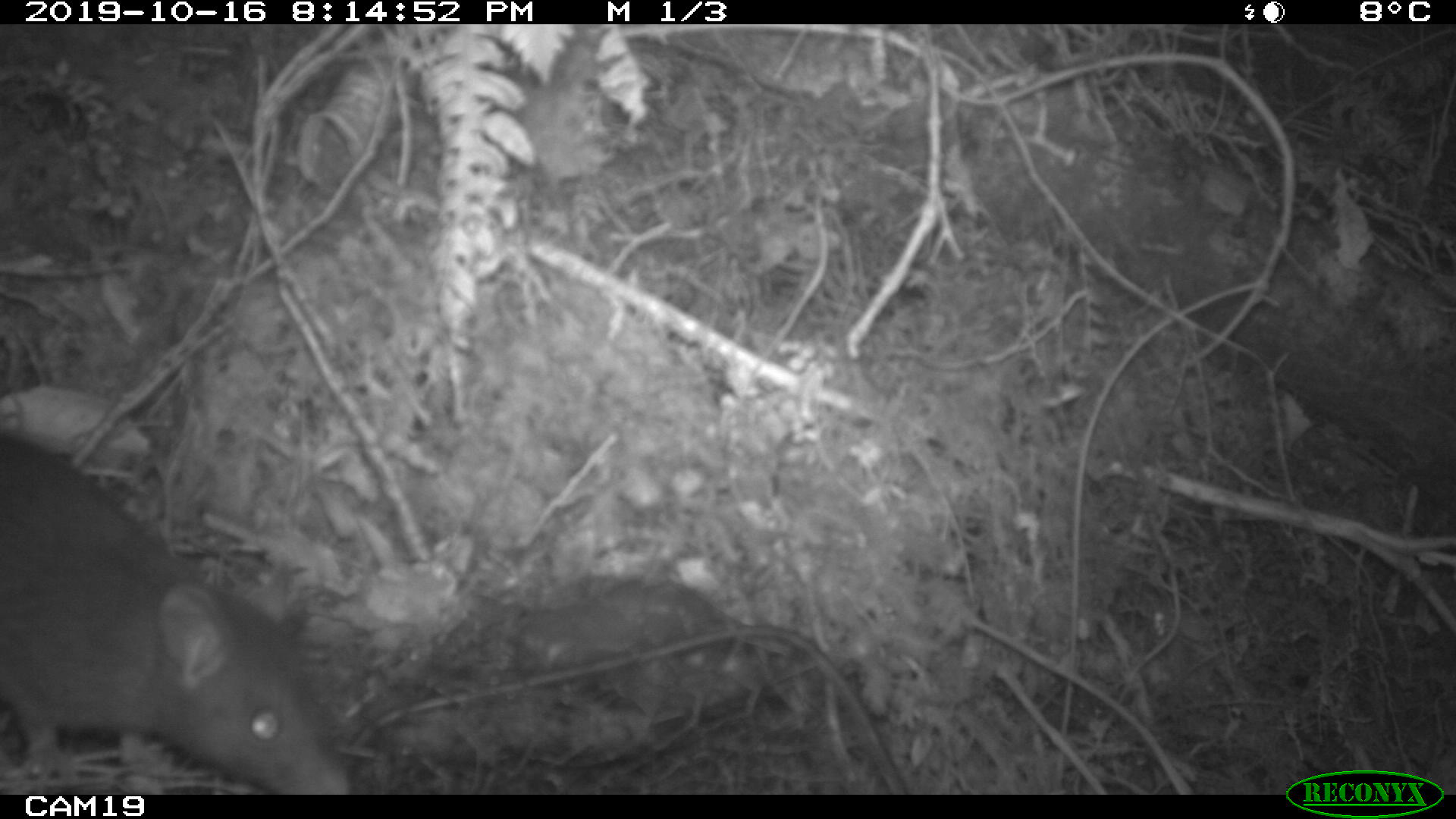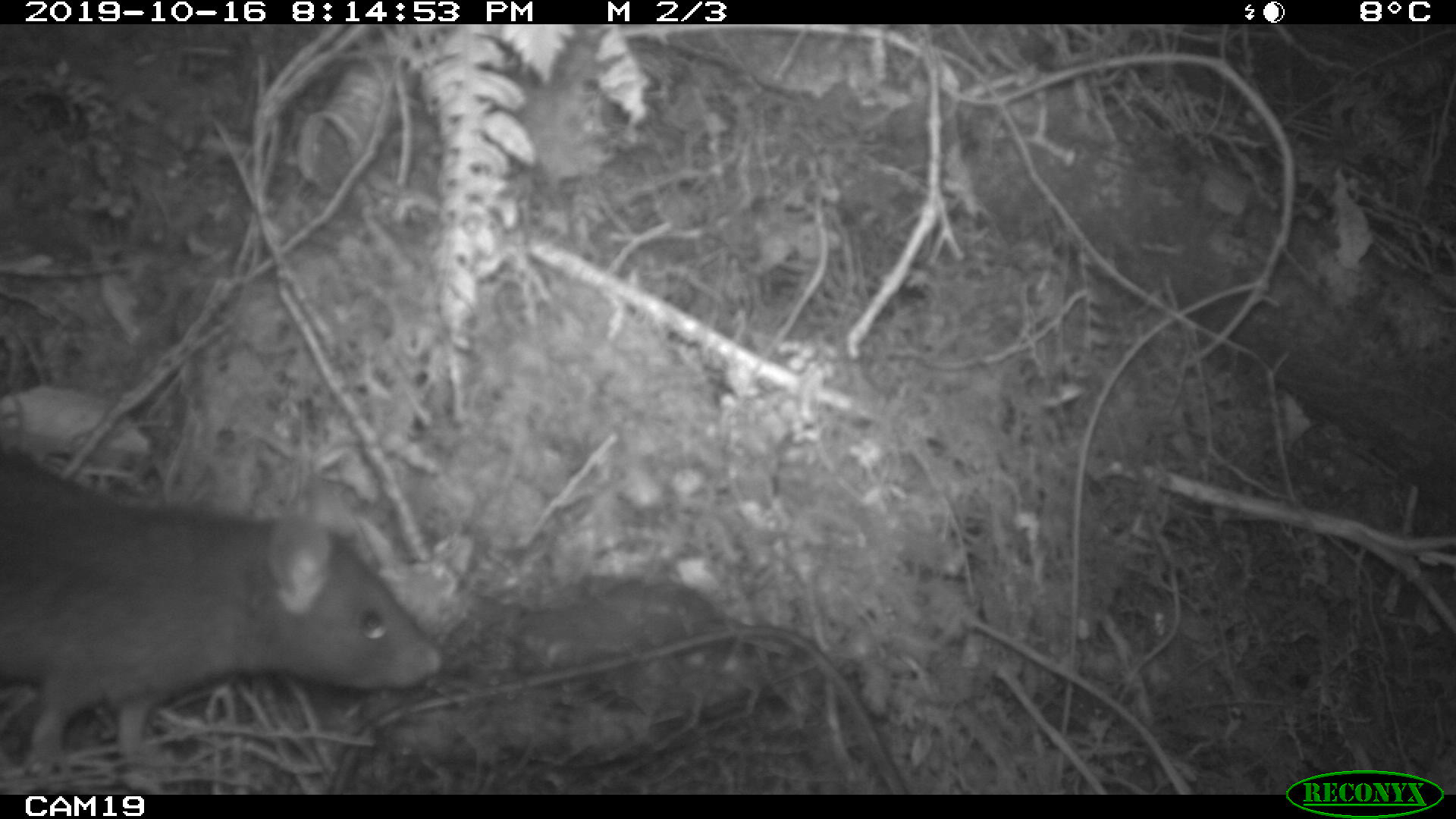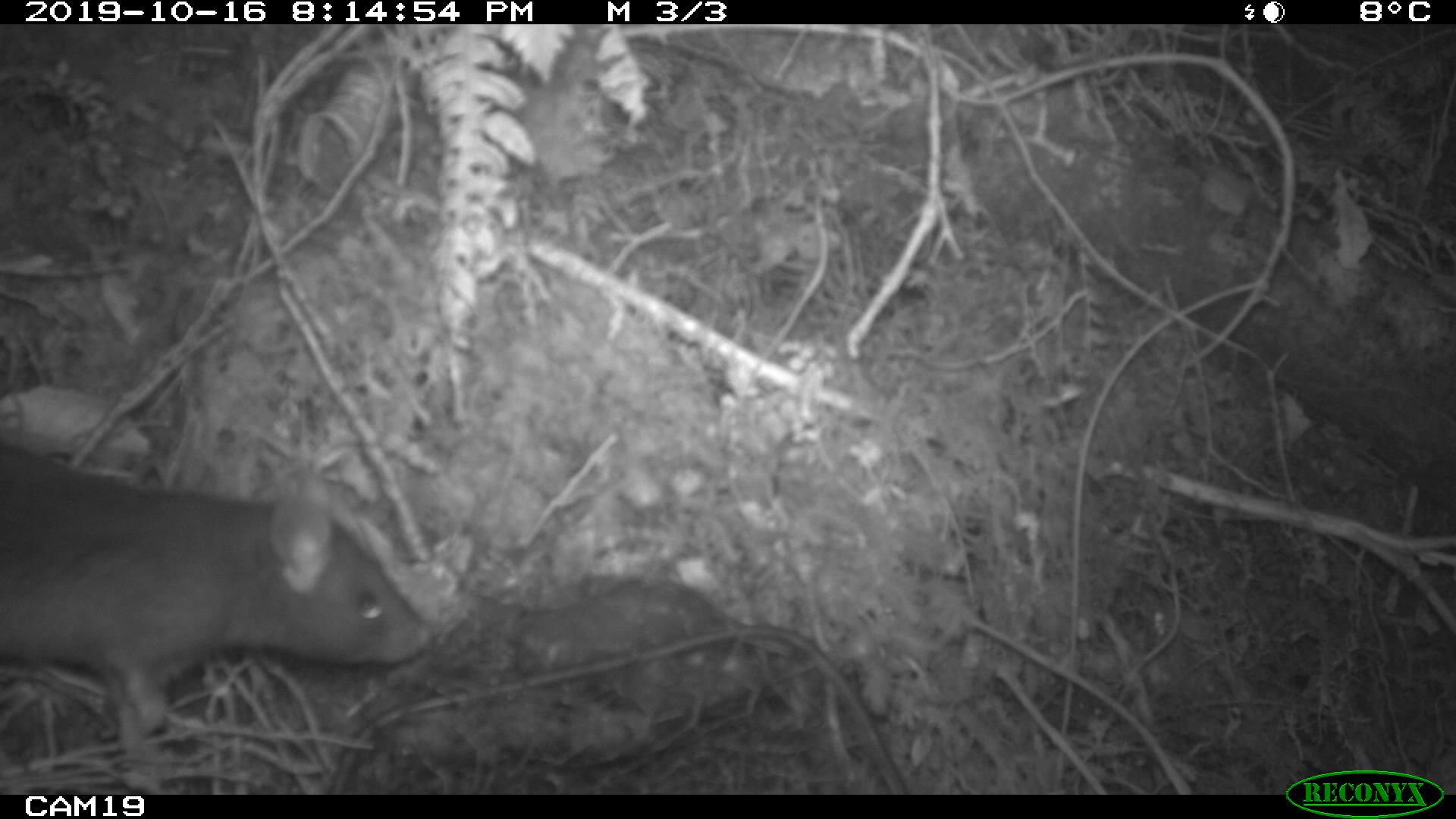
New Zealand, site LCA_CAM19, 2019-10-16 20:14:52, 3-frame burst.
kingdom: Animalia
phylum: Chordata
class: Mammalia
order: Rodentia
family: Muridae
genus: Rattus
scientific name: Rattus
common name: rat